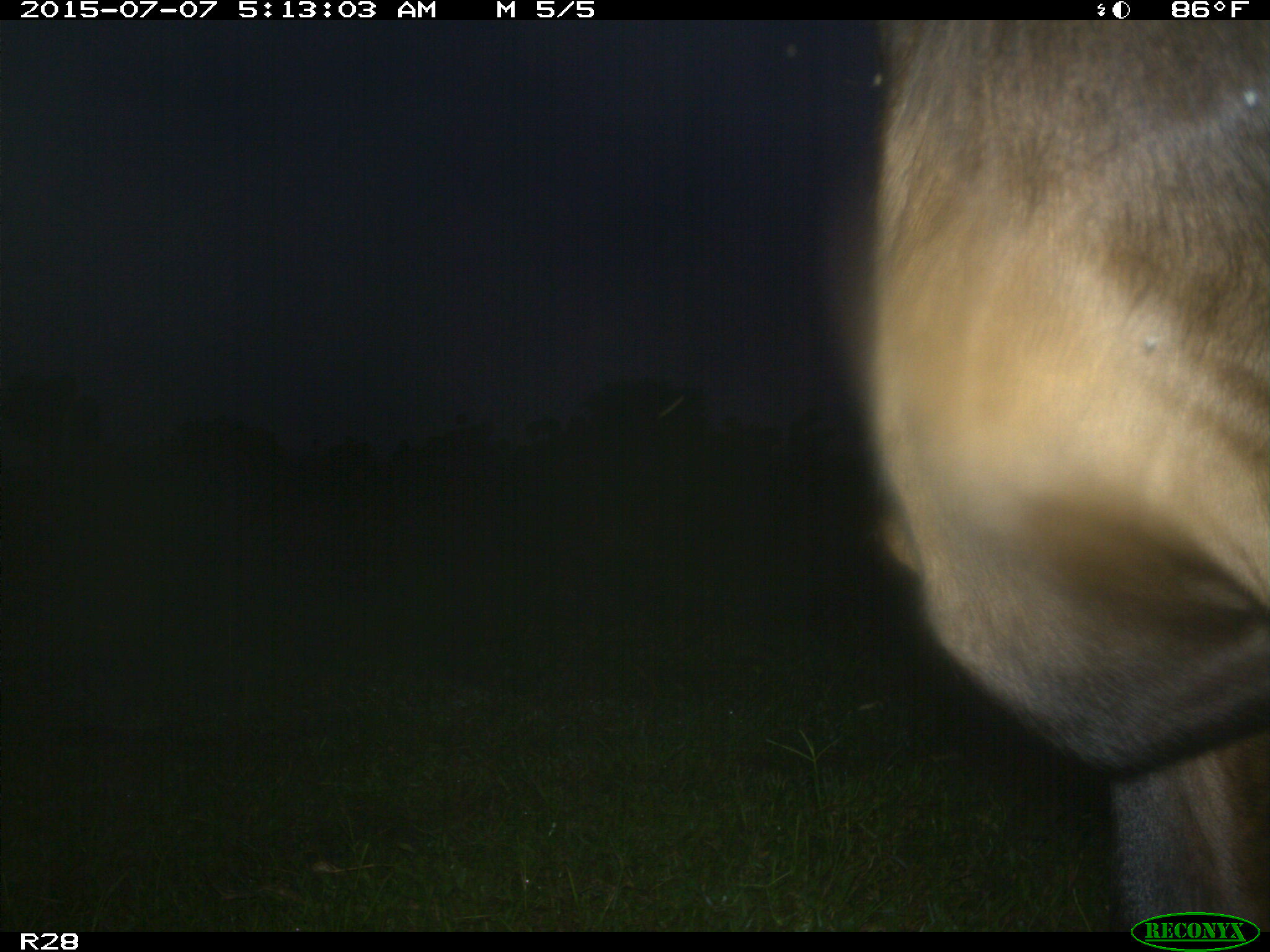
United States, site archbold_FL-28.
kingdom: Animalia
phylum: Chordata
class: Mammalia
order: Artiodactyla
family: Bovidae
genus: Bos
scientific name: Bos taurus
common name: domestic cow